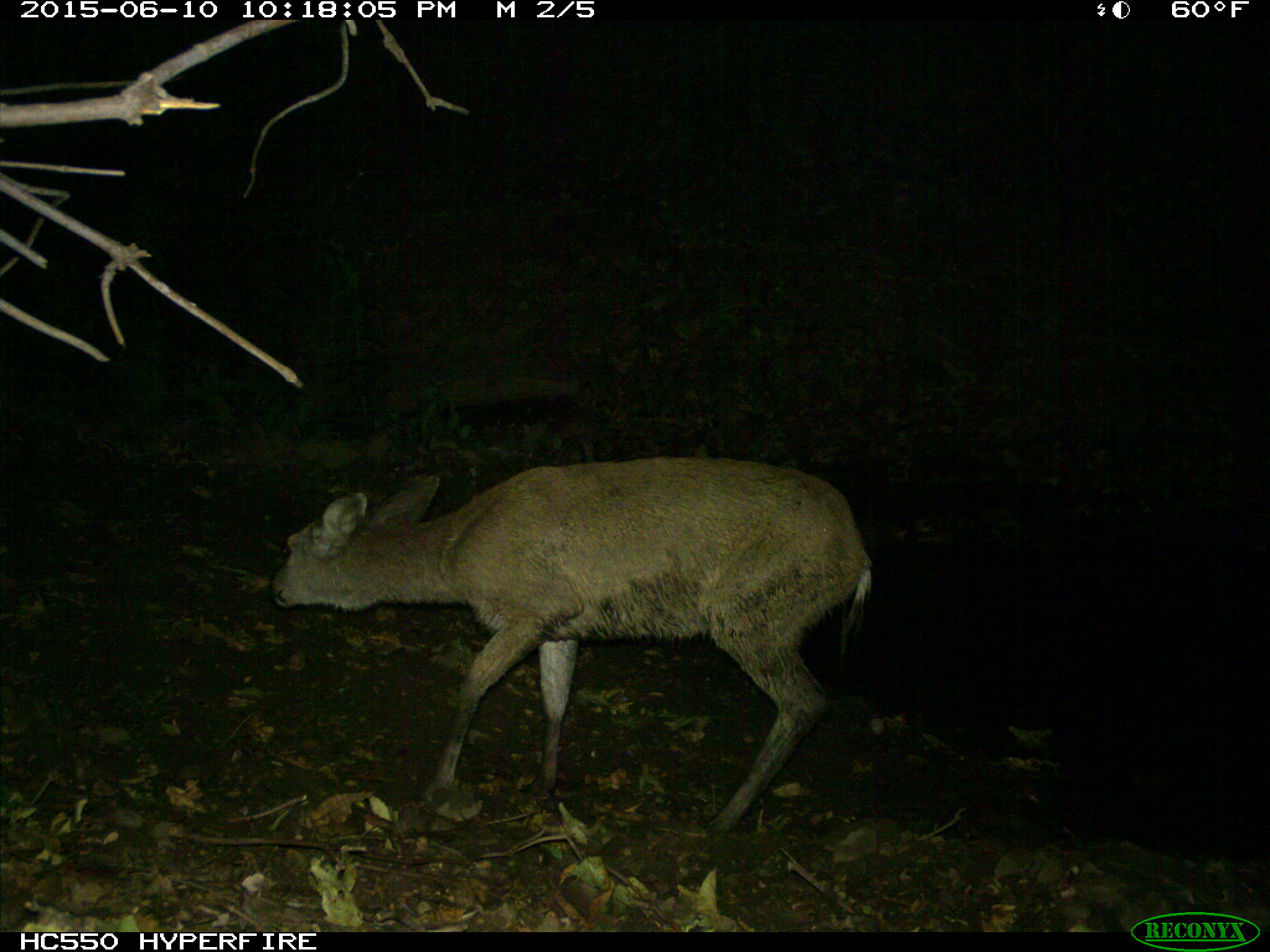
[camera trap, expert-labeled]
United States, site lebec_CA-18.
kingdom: Animalia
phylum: Chordata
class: Mammalia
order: Artiodactyla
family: Cervidae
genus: Odocoileus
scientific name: Odocoileus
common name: deer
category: unidentified deer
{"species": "unidentified deer (deer) (Odocoileus)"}